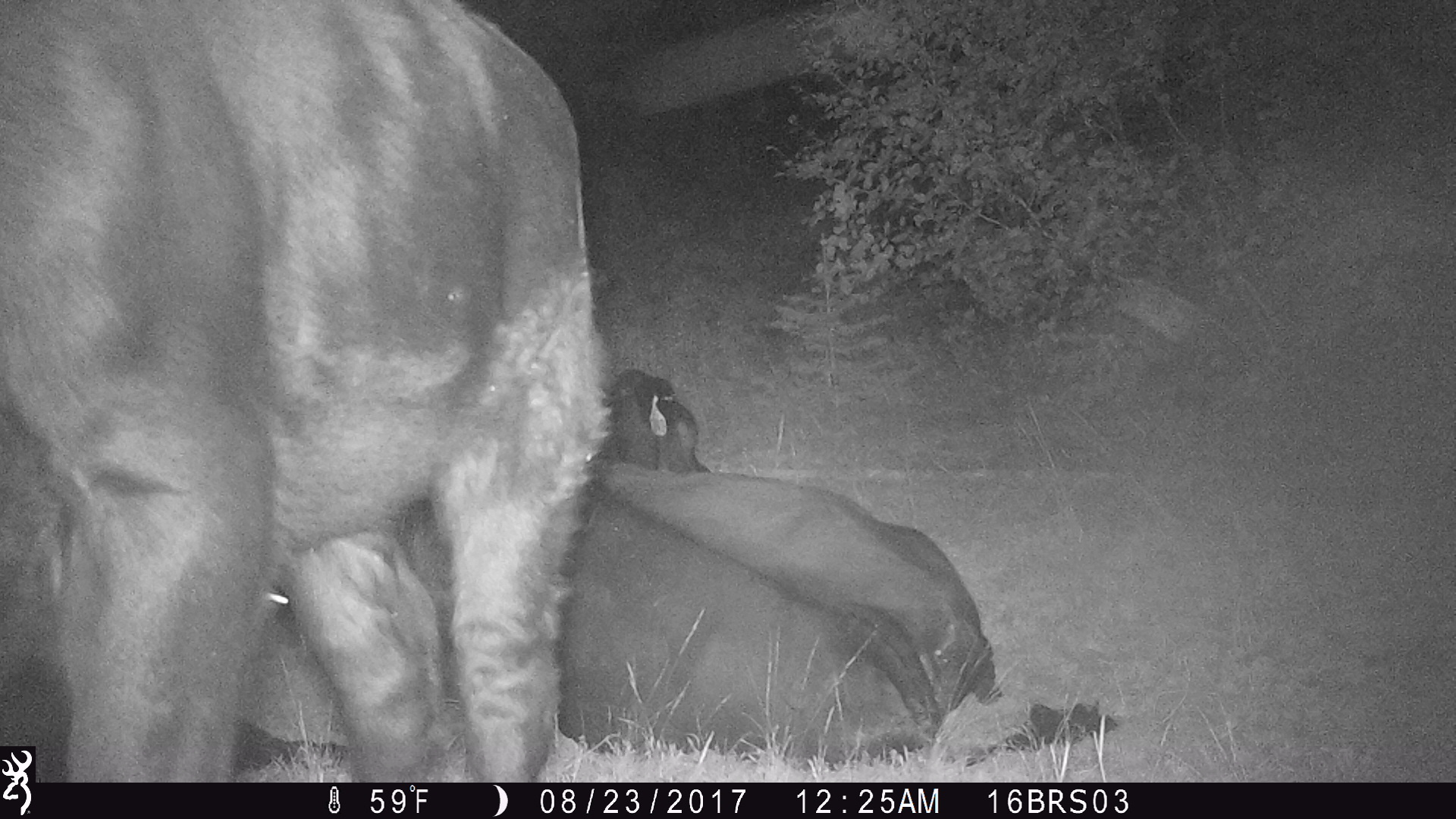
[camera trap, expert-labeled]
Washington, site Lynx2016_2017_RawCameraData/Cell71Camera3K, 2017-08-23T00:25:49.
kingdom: Animalia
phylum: Chordata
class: Mammalia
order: Artiodactyla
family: Bovidae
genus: Bos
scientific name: Bos taurus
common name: domestic cattle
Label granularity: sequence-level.